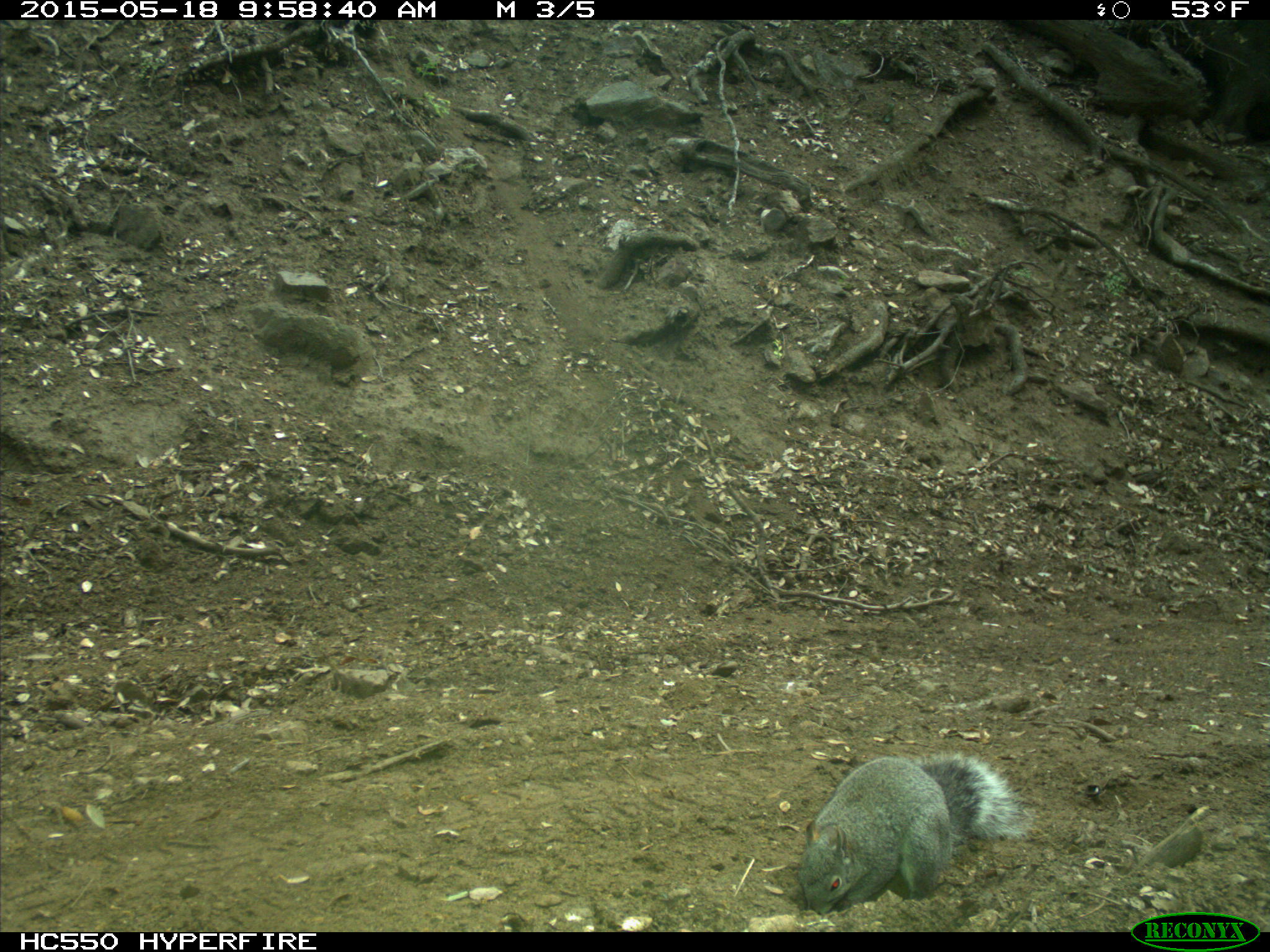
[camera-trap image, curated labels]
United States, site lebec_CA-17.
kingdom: Animalia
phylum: Chordata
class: Mammalia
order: Rodentia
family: Sciuridae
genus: Sciurus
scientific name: Sciurus carolinensis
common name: eastern gray squirrel